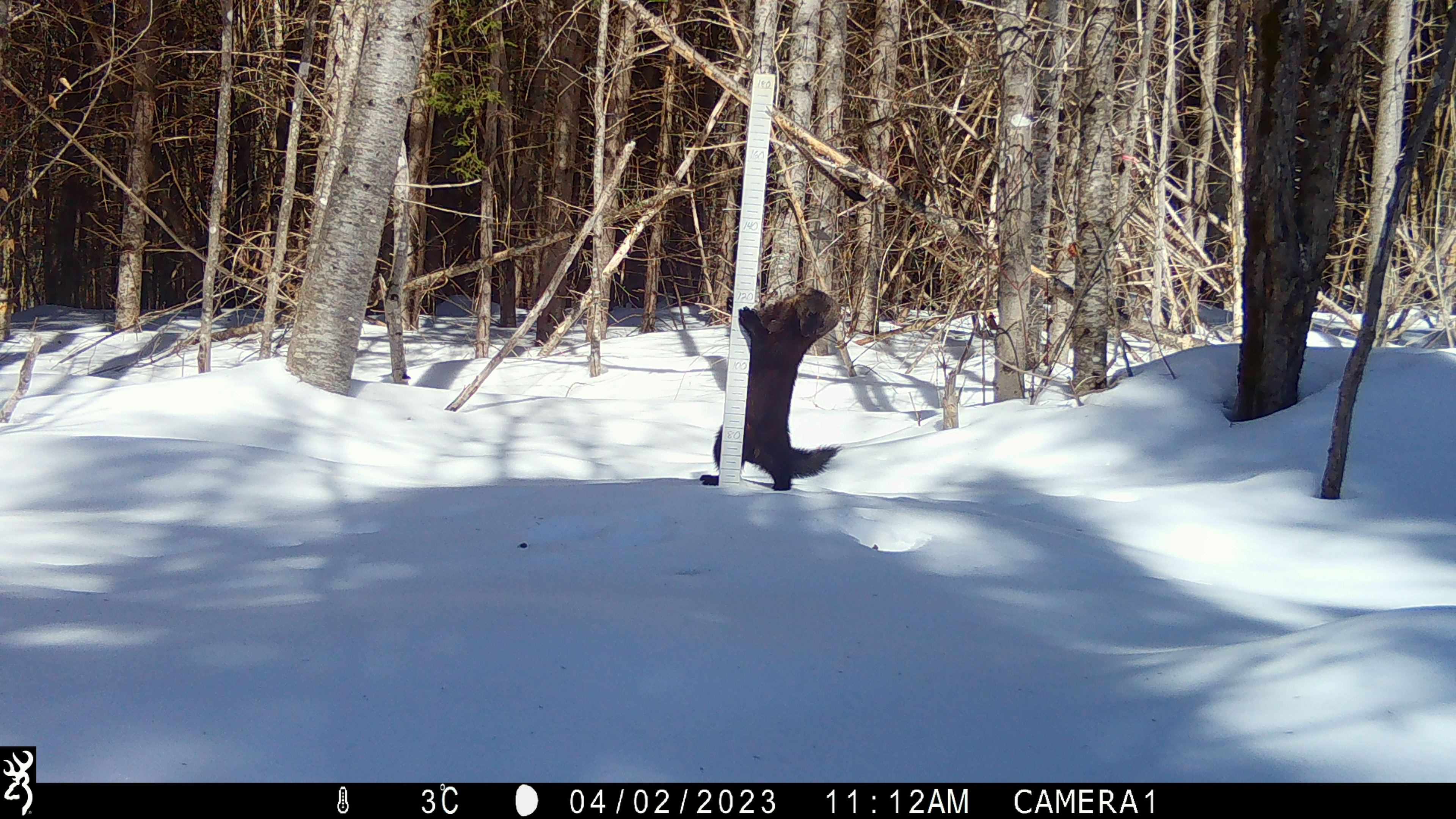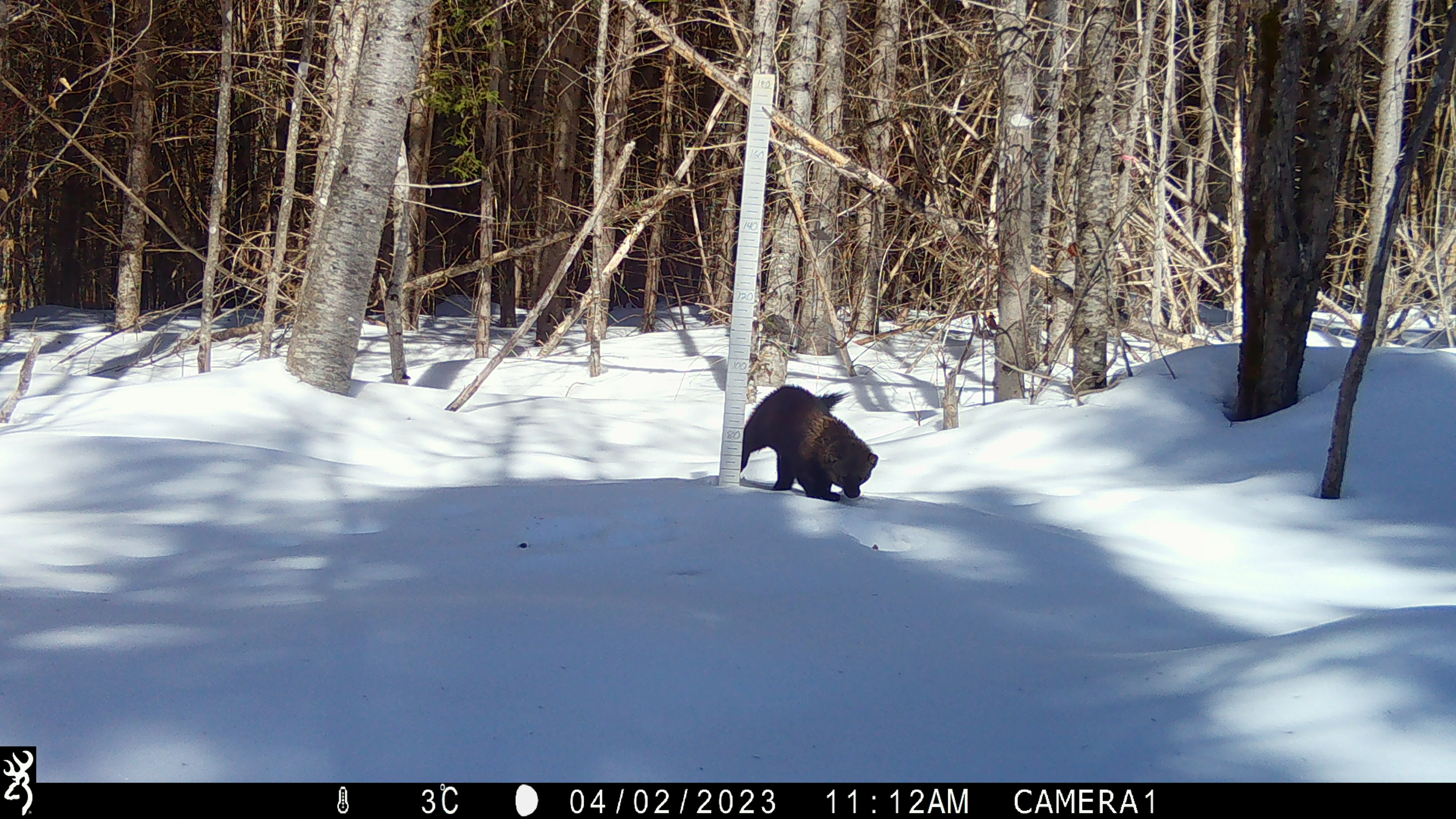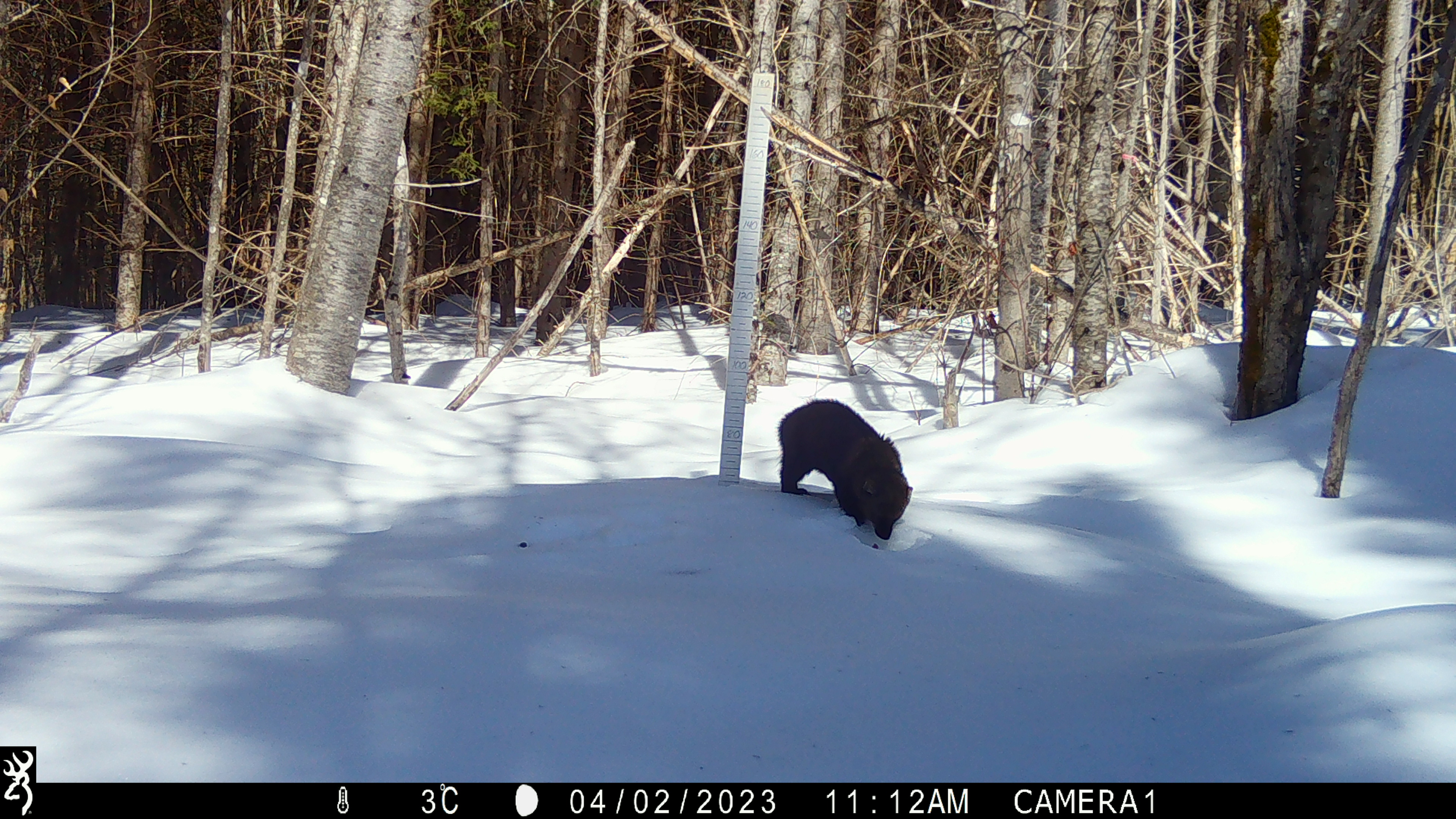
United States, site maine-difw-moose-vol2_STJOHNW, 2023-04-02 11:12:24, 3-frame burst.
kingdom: Animalia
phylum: Chordata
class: Mammalia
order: Carnivora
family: Mustelidae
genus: Pekania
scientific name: Pekania pennanti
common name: fisher